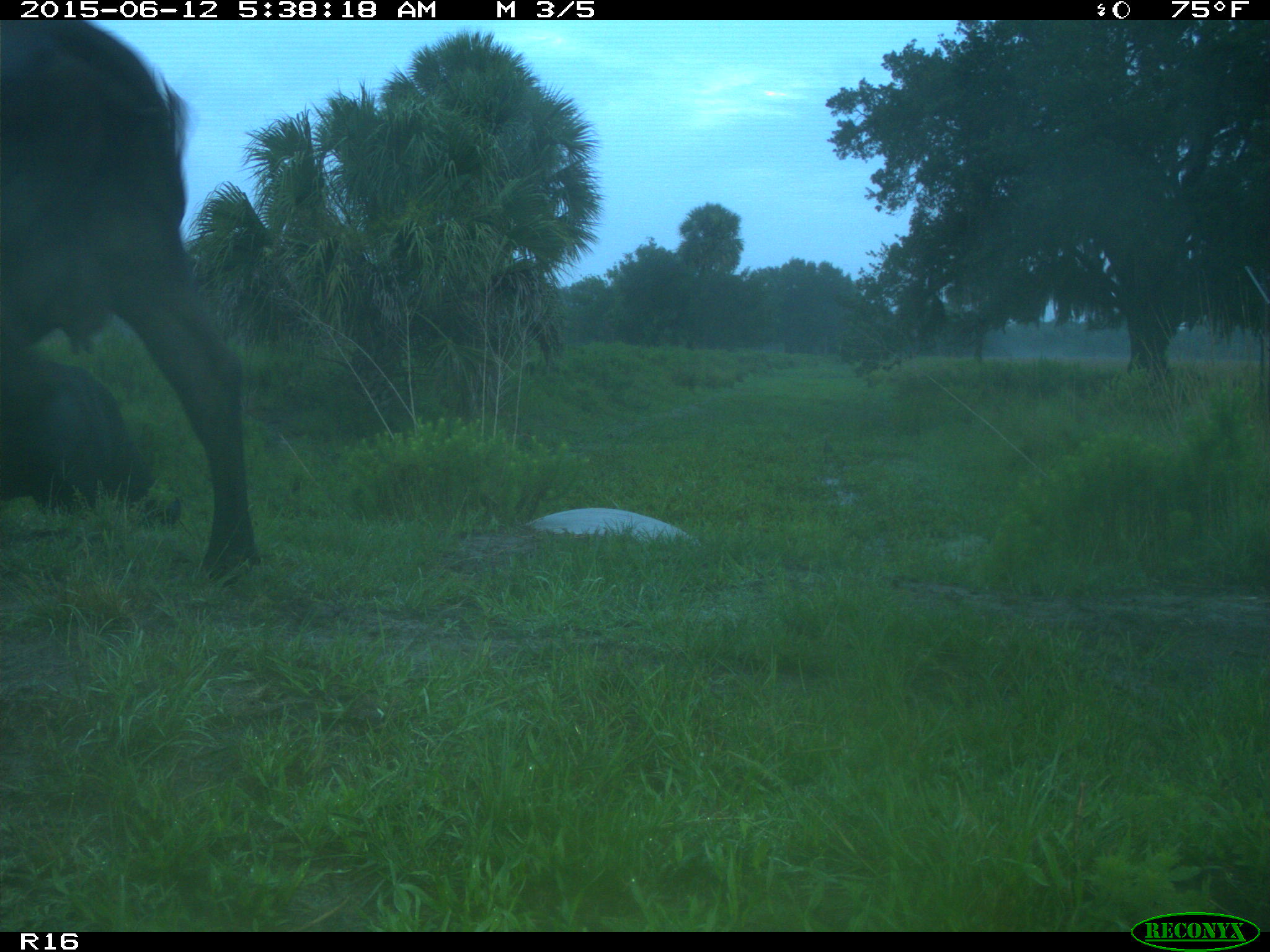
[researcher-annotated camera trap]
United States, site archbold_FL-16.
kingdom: Animalia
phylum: Chordata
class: Mammalia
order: Artiodactyla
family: Bovidae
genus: Bos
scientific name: Bos taurus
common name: domestic cow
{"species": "Bos taurus (domestic cow)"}